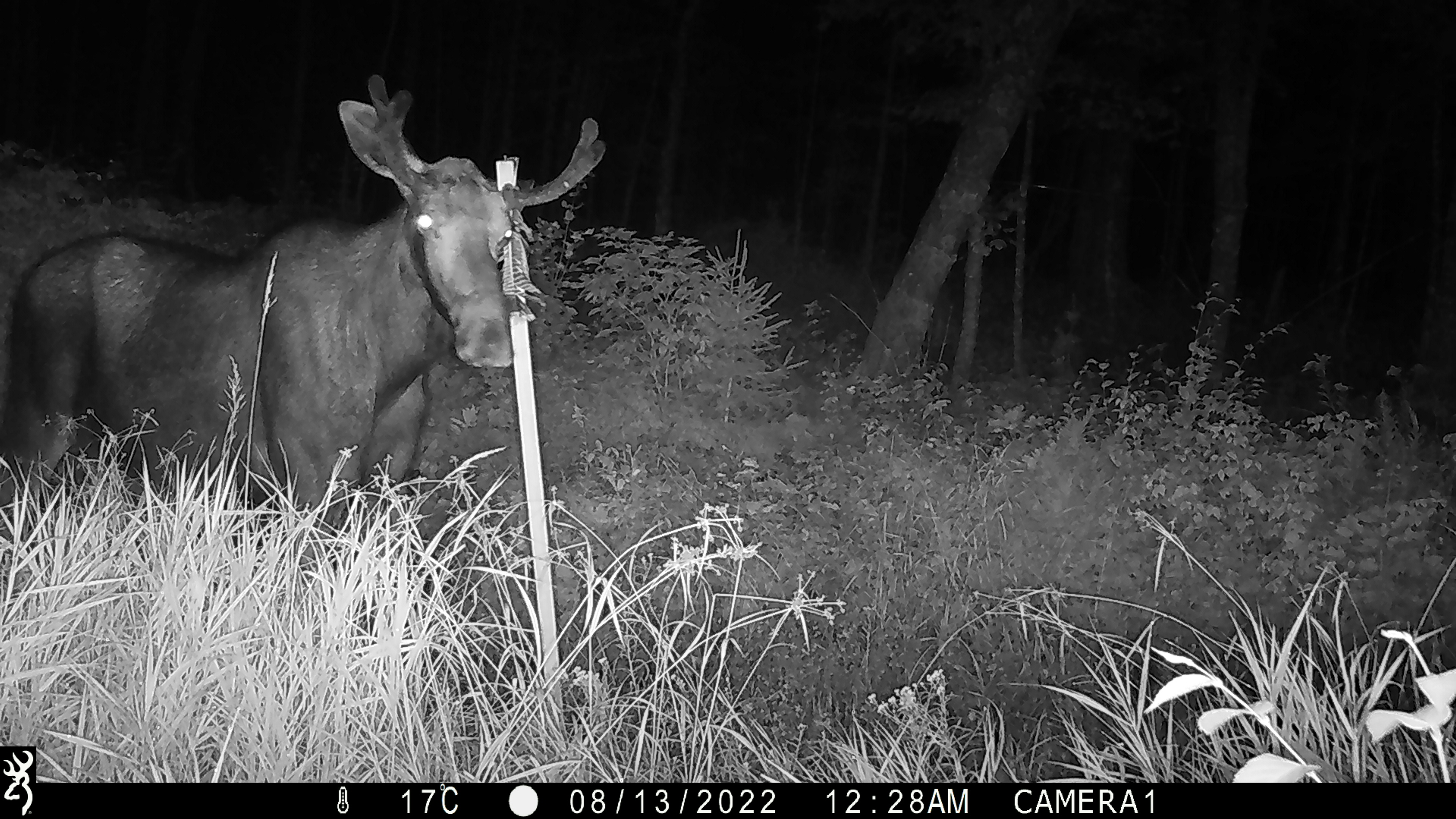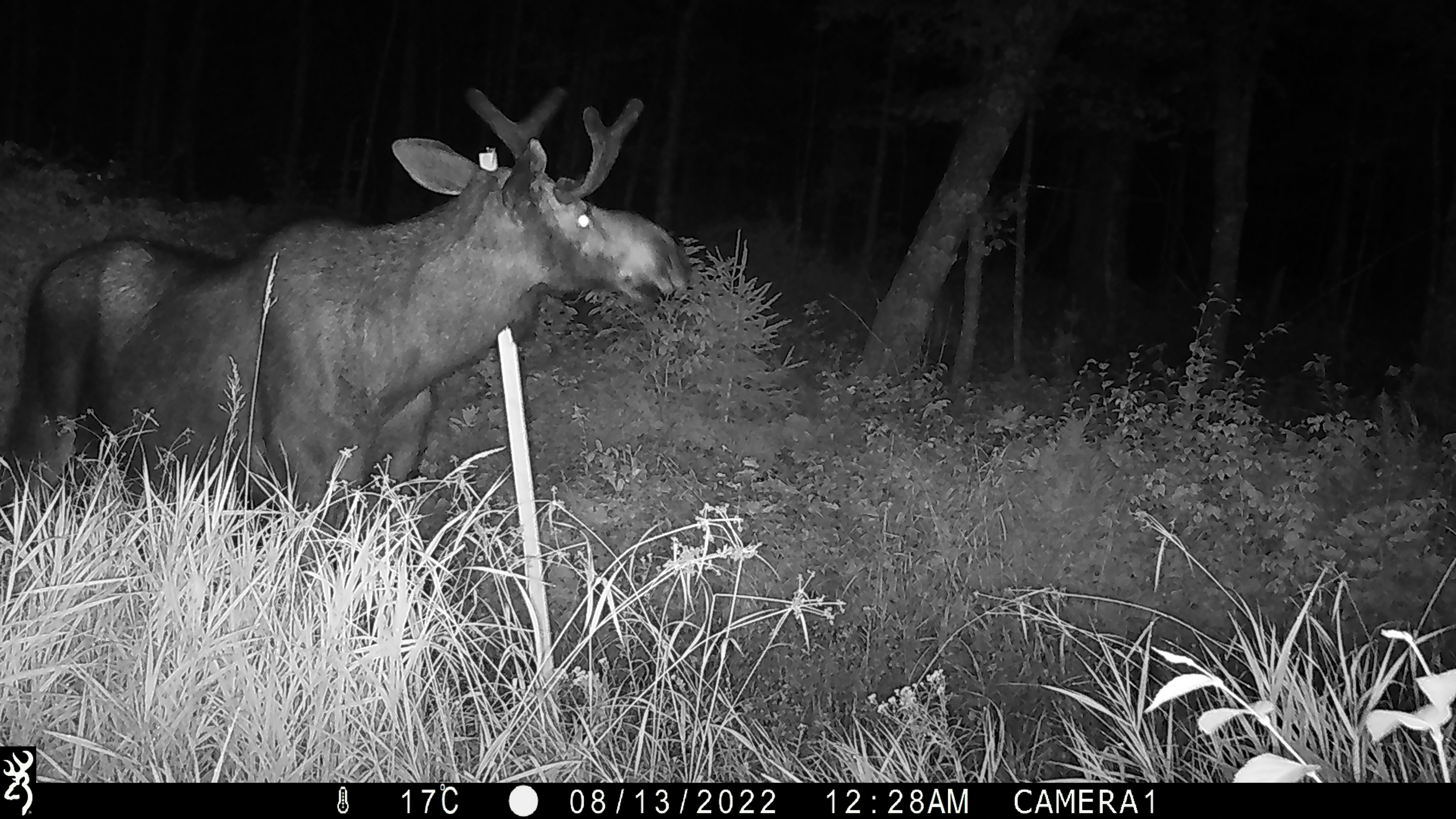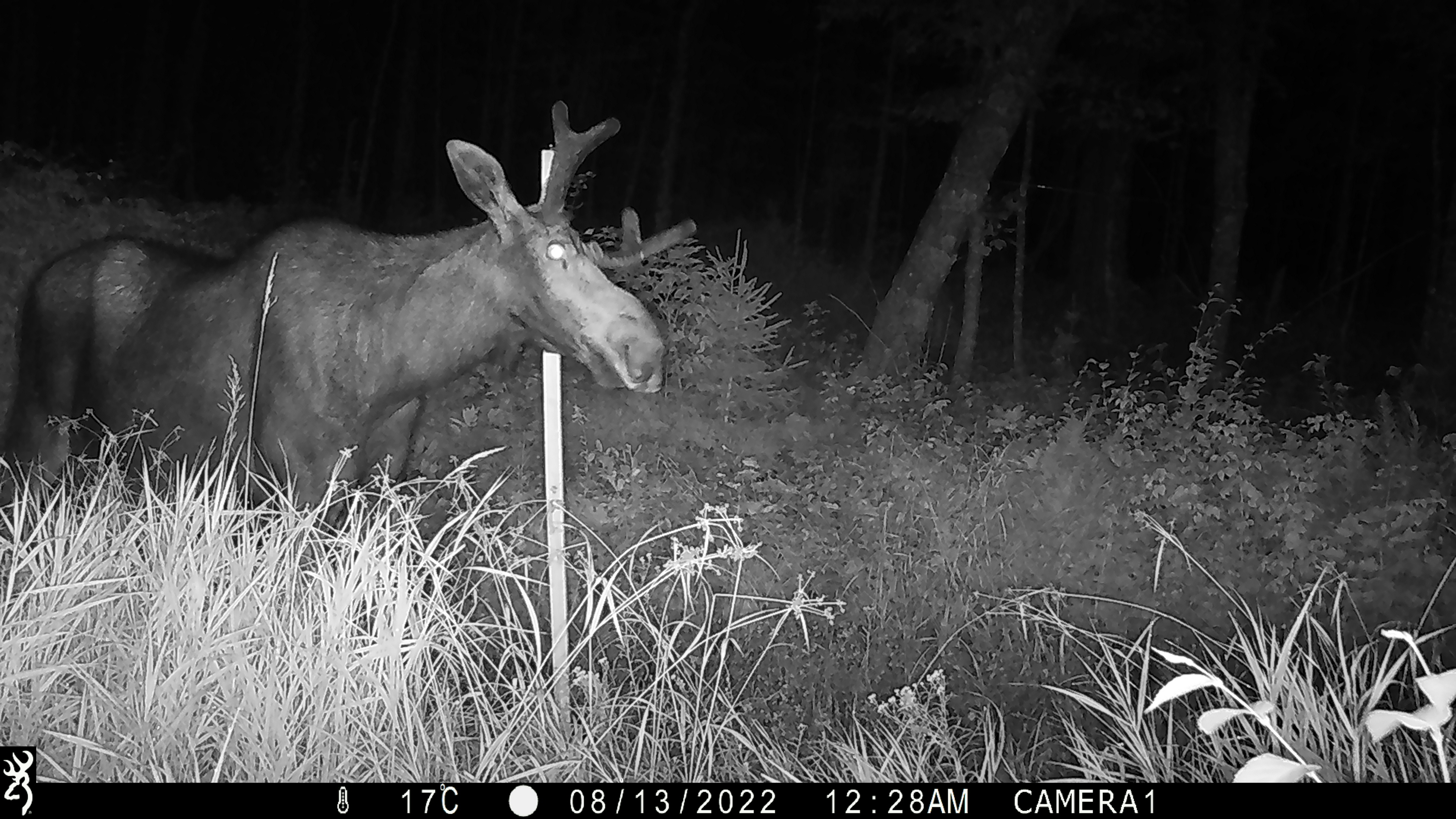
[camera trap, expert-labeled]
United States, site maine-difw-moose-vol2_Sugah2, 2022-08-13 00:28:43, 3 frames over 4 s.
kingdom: Animalia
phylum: Chordata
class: Mammalia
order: Artiodactyla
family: Cervidae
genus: Alces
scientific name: Alces alces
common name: moose